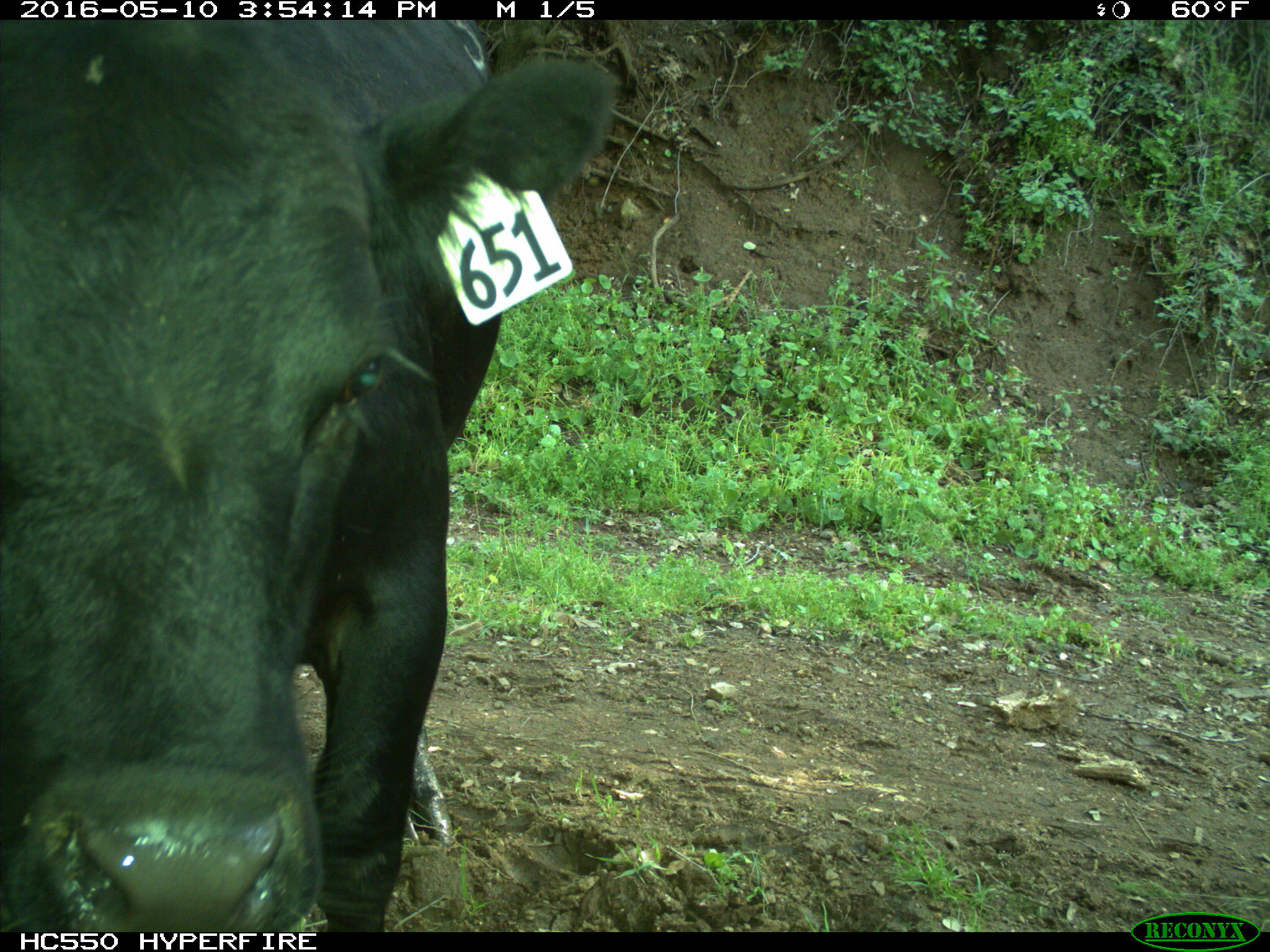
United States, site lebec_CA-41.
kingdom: Animalia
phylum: Chordata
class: Mammalia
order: Artiodactyla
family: Bovidae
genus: Bos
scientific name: Bos taurus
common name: domestic cow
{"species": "Bos taurus (domestic cow)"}